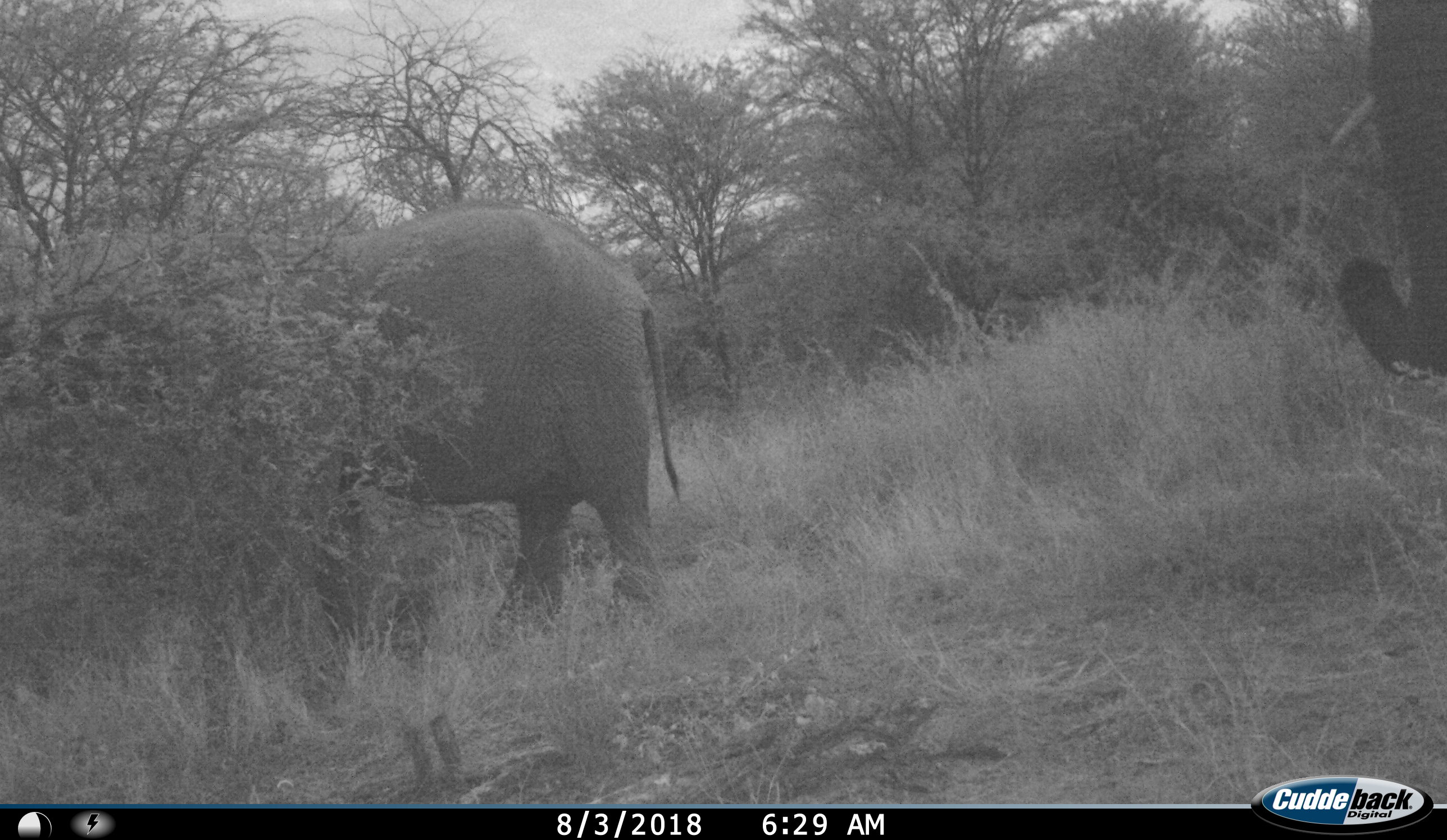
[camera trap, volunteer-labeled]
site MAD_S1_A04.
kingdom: Animalia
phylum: Chordata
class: Mammalia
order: Proboscidea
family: Elephantidae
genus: Loxodonta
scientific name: Loxodonta africana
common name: african bush elephant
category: elephant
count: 2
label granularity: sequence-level